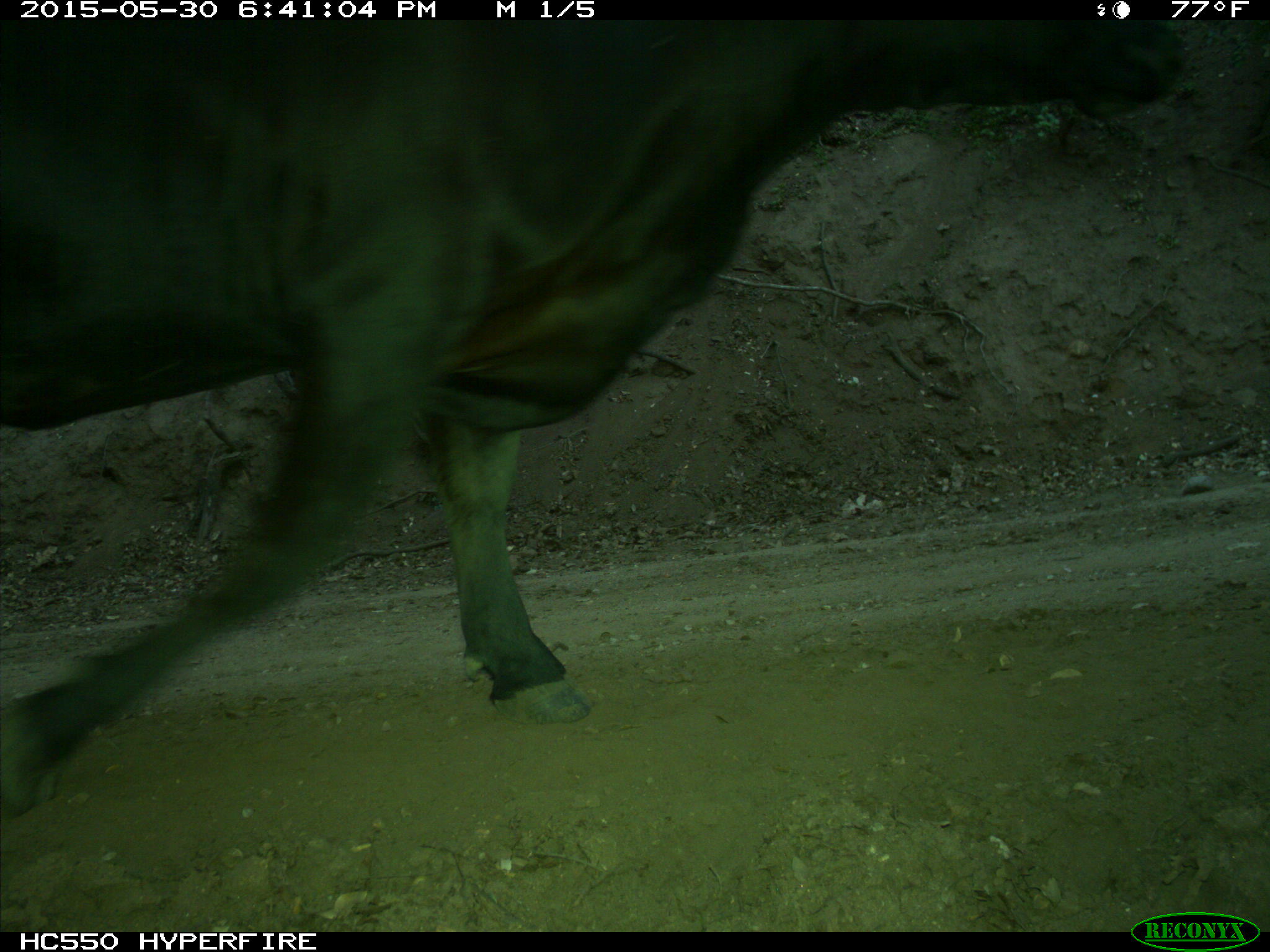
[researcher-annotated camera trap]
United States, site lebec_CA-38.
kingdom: Animalia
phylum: Chordata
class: Mammalia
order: Artiodactyla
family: Bovidae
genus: Bos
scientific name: Bos taurus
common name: domestic cow